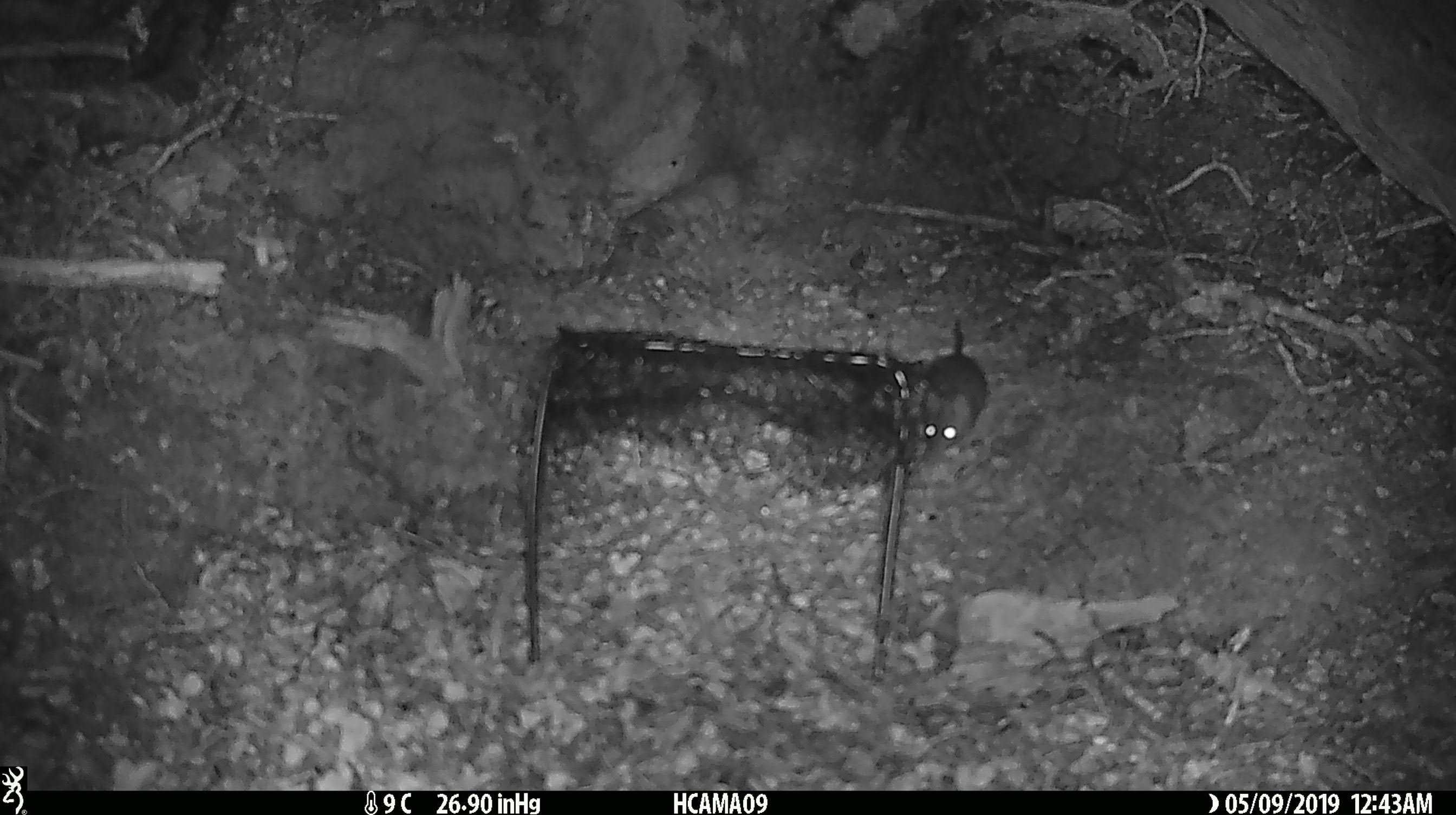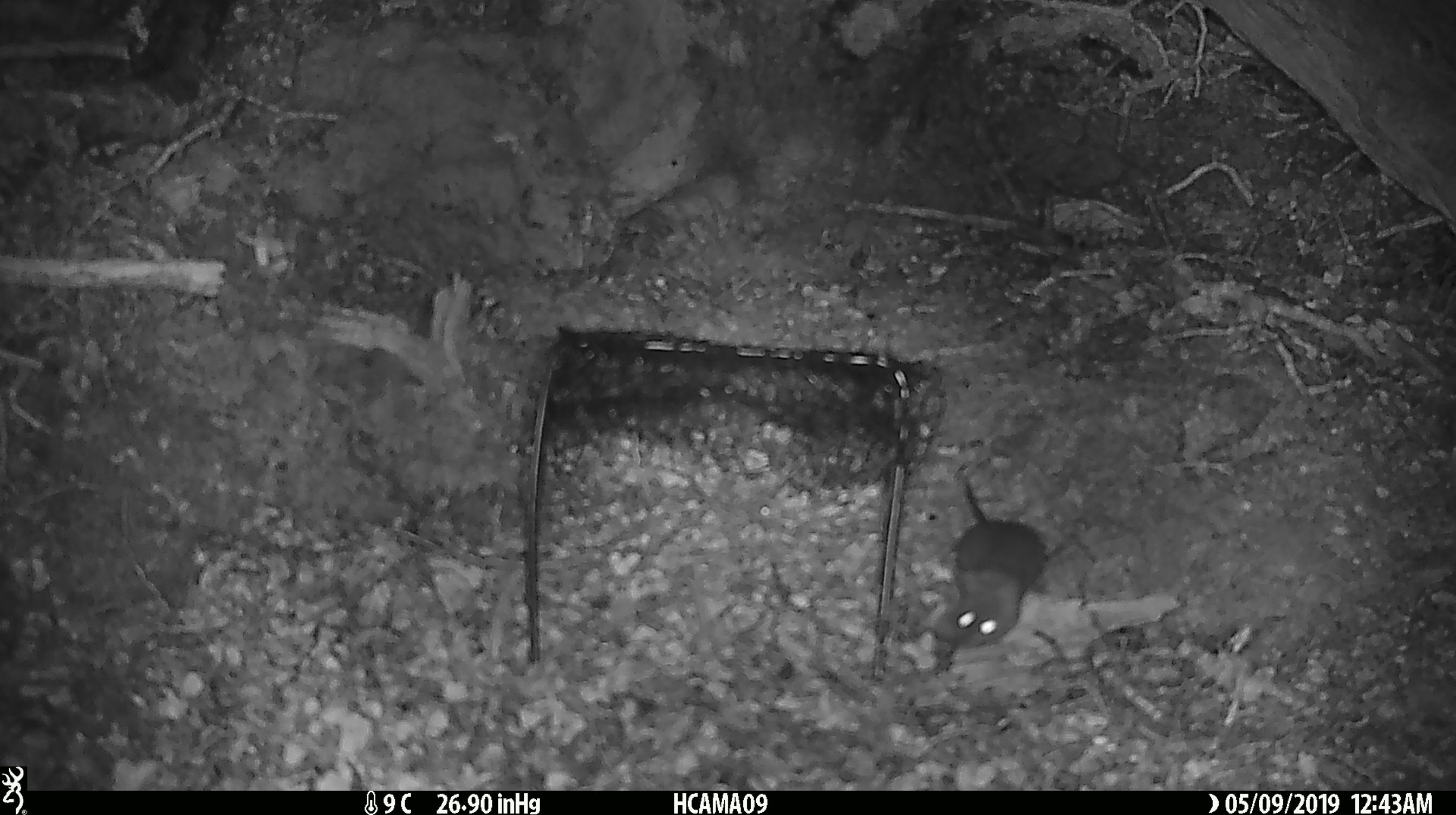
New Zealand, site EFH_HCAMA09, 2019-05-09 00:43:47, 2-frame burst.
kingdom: Animalia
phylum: Chordata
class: Mammalia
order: Rodentia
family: Muridae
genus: Rattus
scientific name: Rattus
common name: rat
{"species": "rat (Rattus)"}